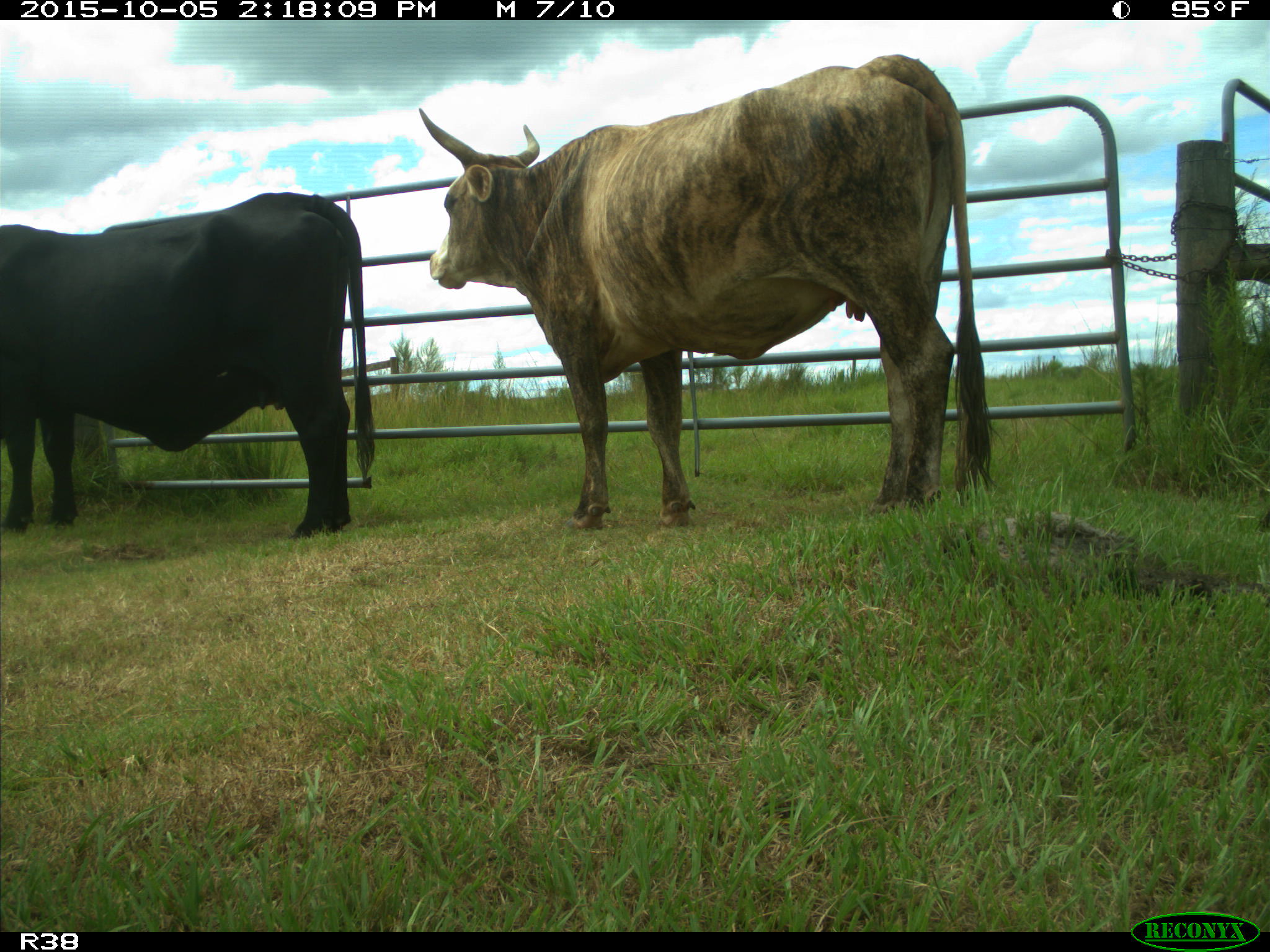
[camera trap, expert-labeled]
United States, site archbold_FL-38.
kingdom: Animalia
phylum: Chordata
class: Mammalia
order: Artiodactyla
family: Bovidae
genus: Bos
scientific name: Bos taurus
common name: domestic cow